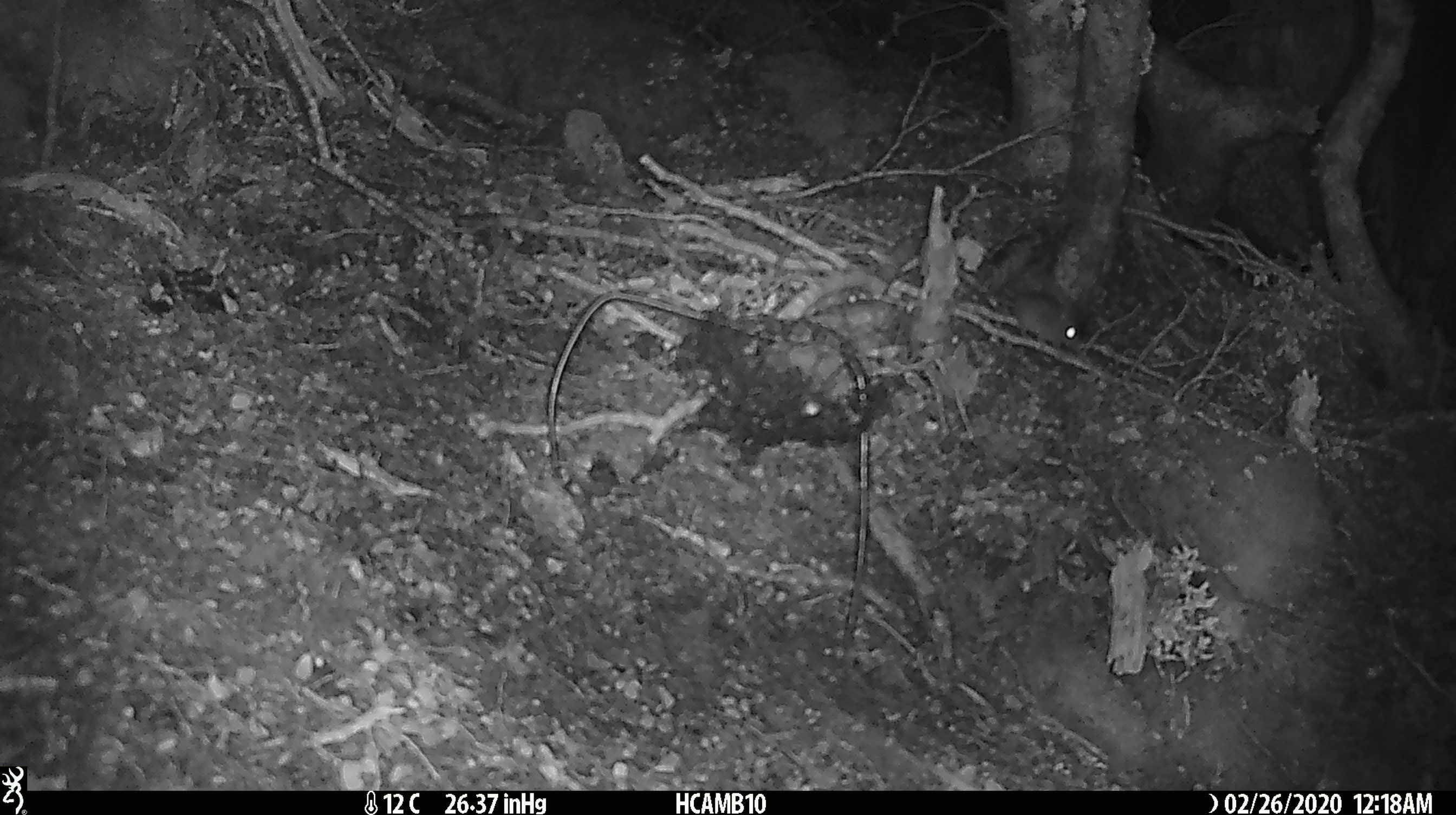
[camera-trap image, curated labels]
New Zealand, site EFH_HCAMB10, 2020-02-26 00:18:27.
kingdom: Animalia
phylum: Chordata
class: Mammalia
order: Rodentia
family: Muridae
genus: Mus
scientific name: Mus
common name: mouse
Mouse (Mus).